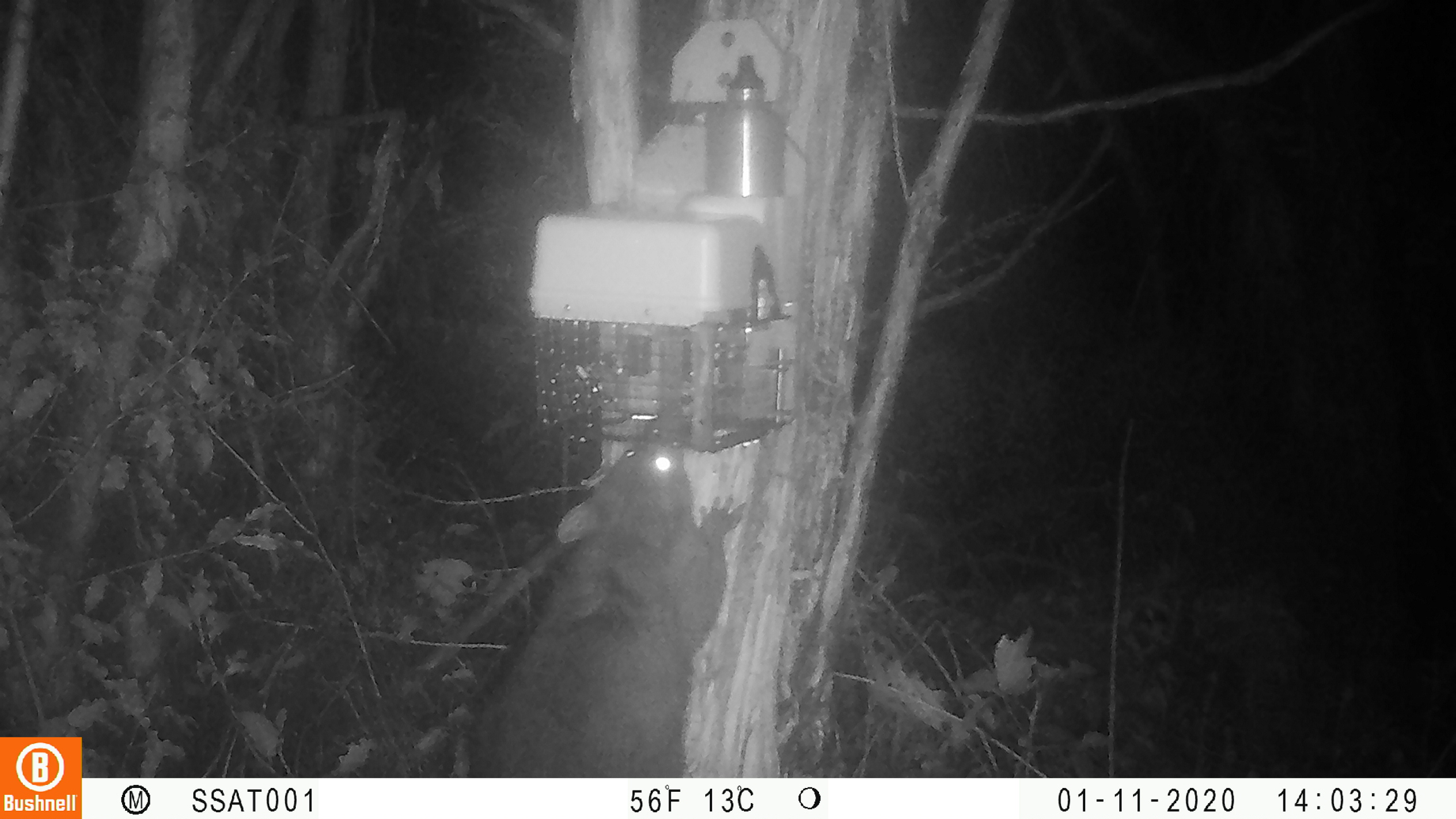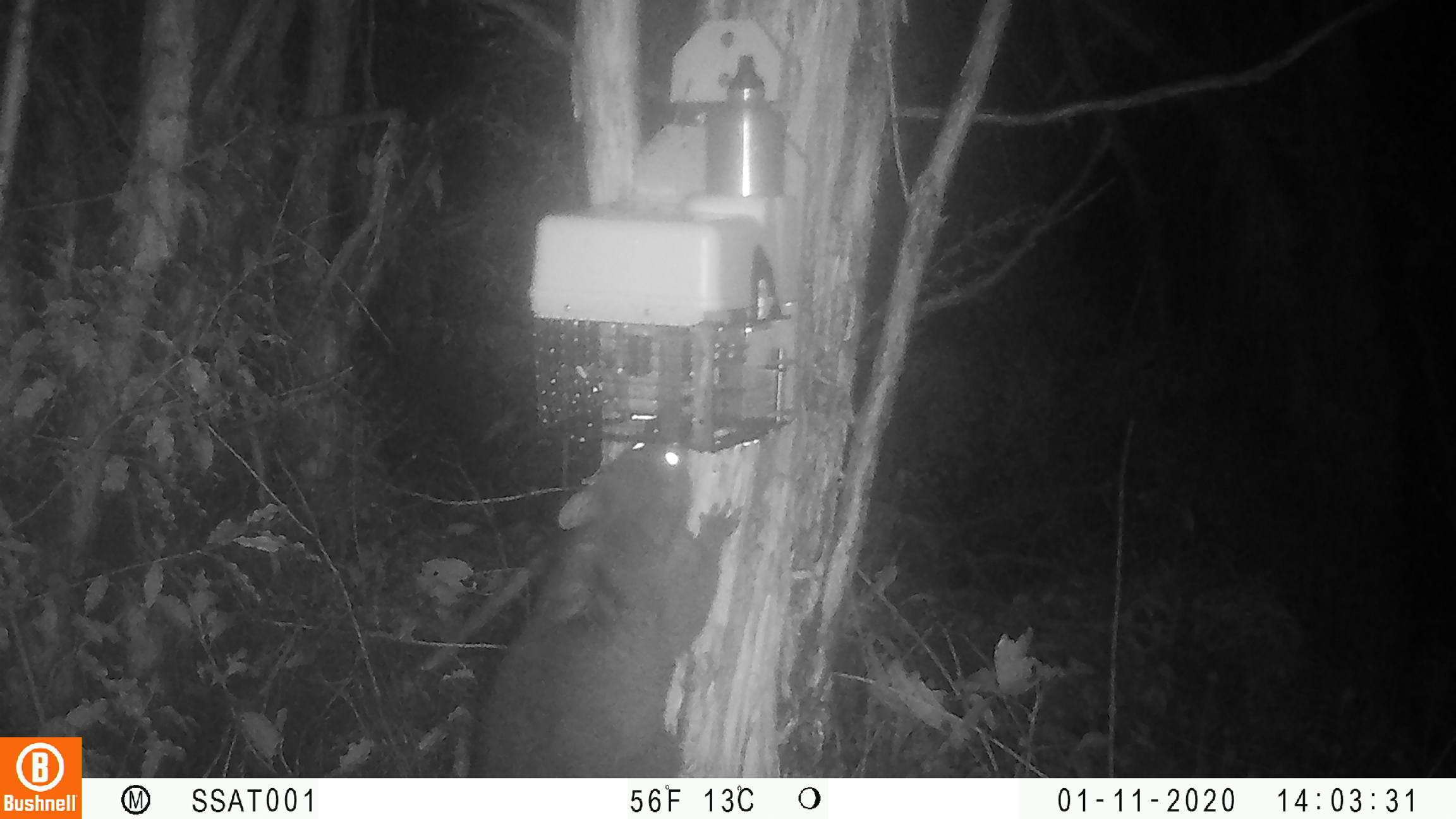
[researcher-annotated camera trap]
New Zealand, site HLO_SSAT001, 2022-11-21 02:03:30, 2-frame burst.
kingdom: Animalia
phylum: Chordata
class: Mammalia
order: Diprotodontia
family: Phalangeridae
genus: Trichosurus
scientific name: Trichosurus vulpecula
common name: common brushtail possum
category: possum